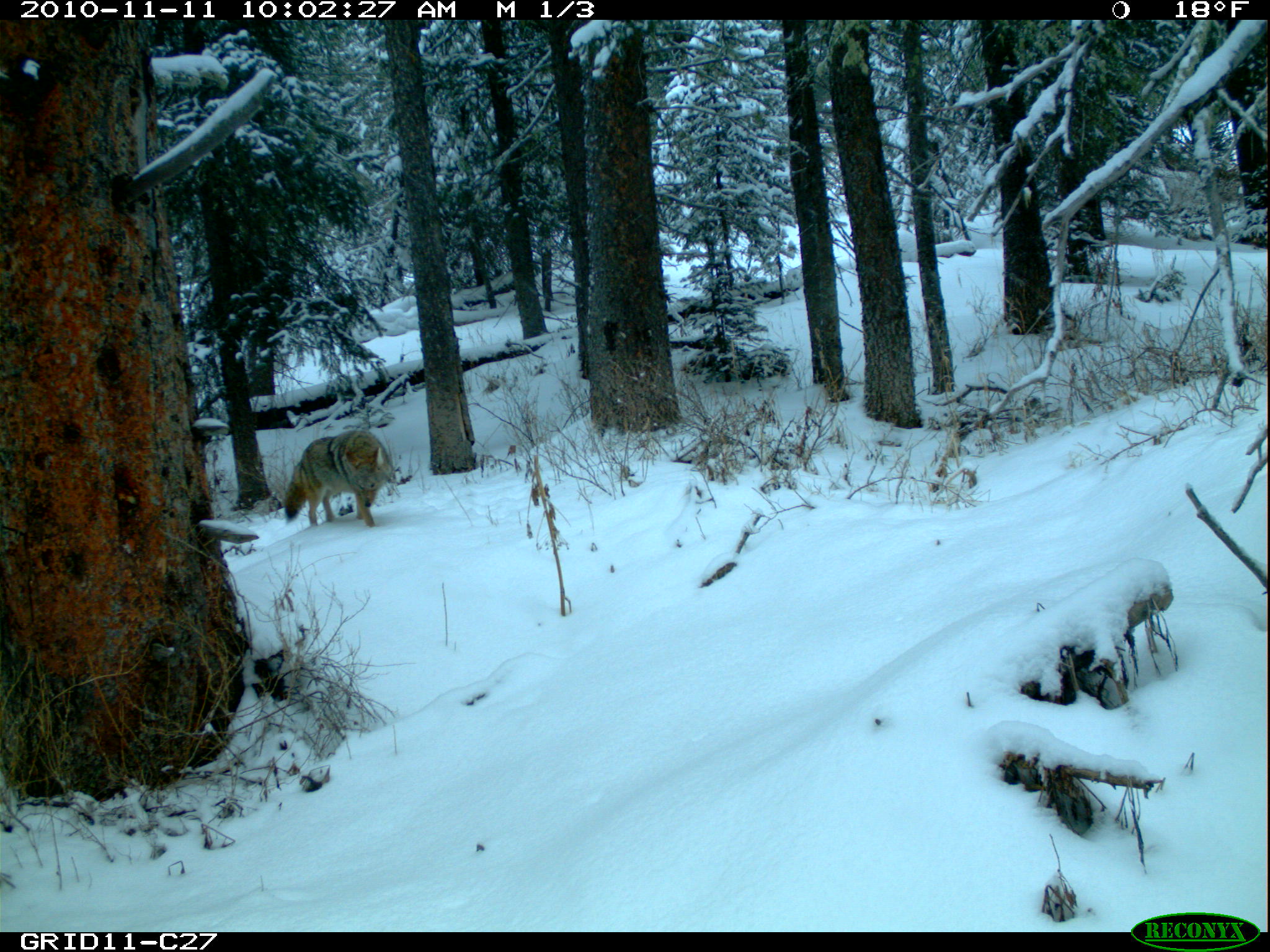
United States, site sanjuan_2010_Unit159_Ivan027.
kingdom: Animalia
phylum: Chordata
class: Mammalia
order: Carnivora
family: Canidae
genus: Canis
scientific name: Canis latrans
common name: coyote